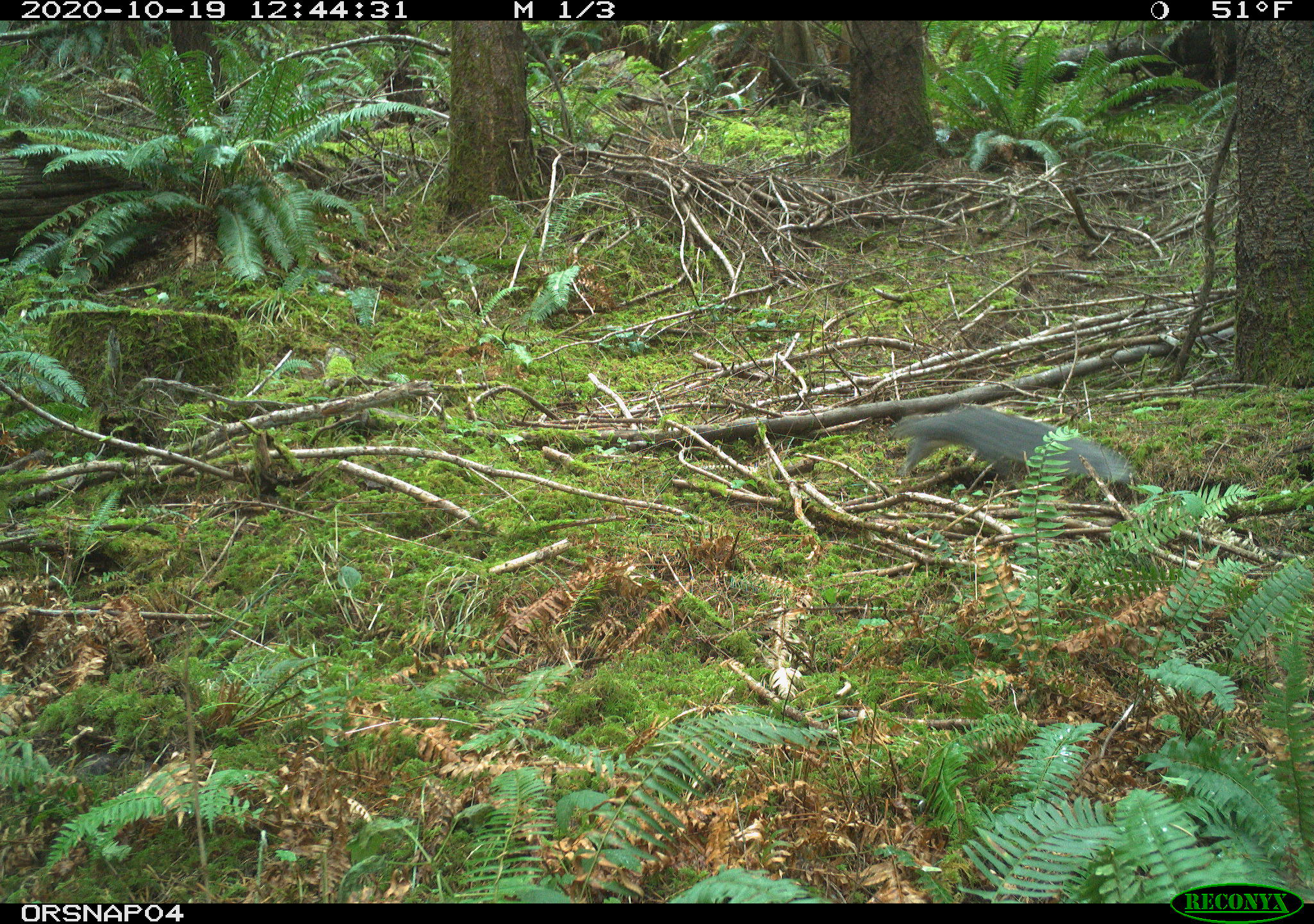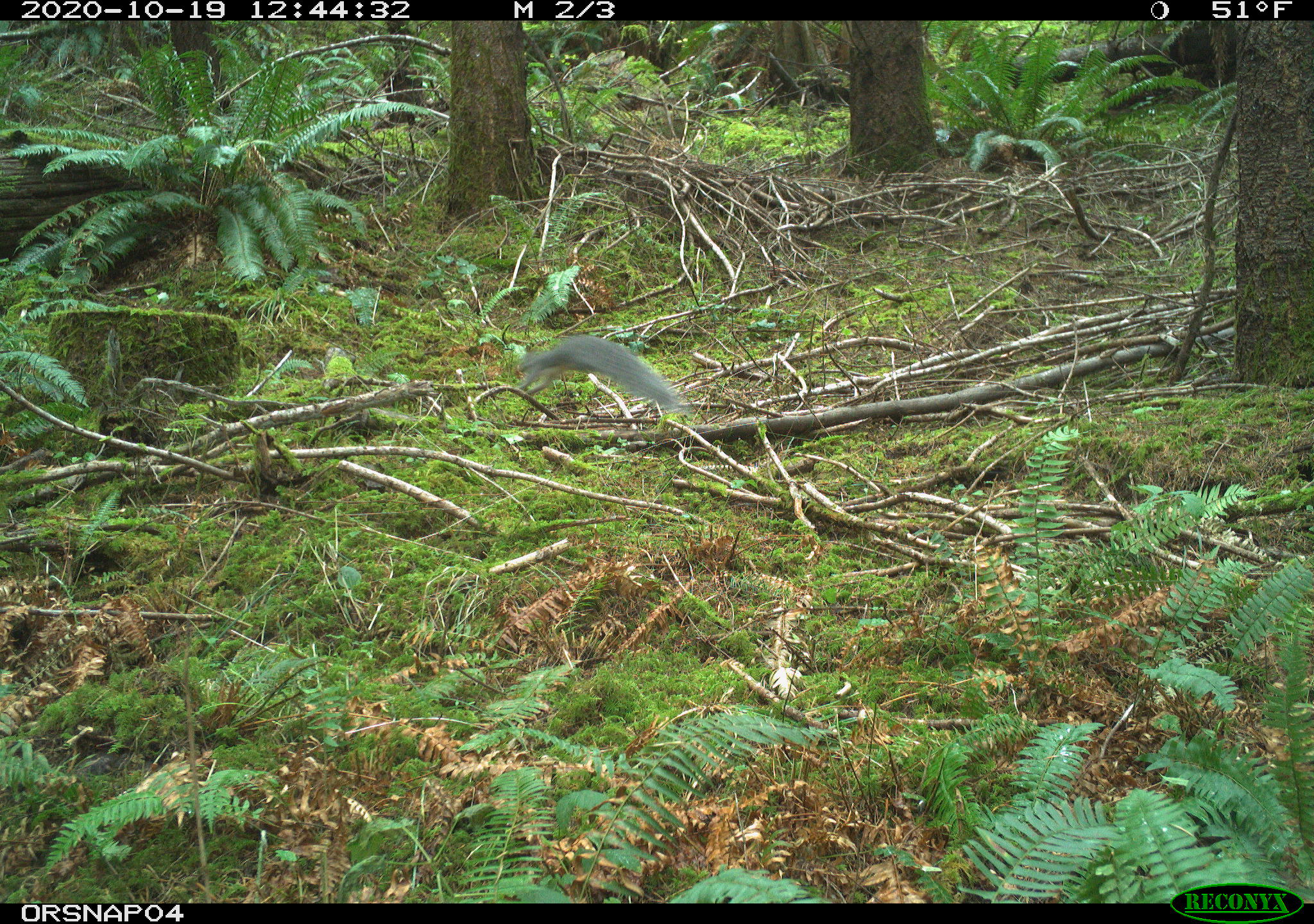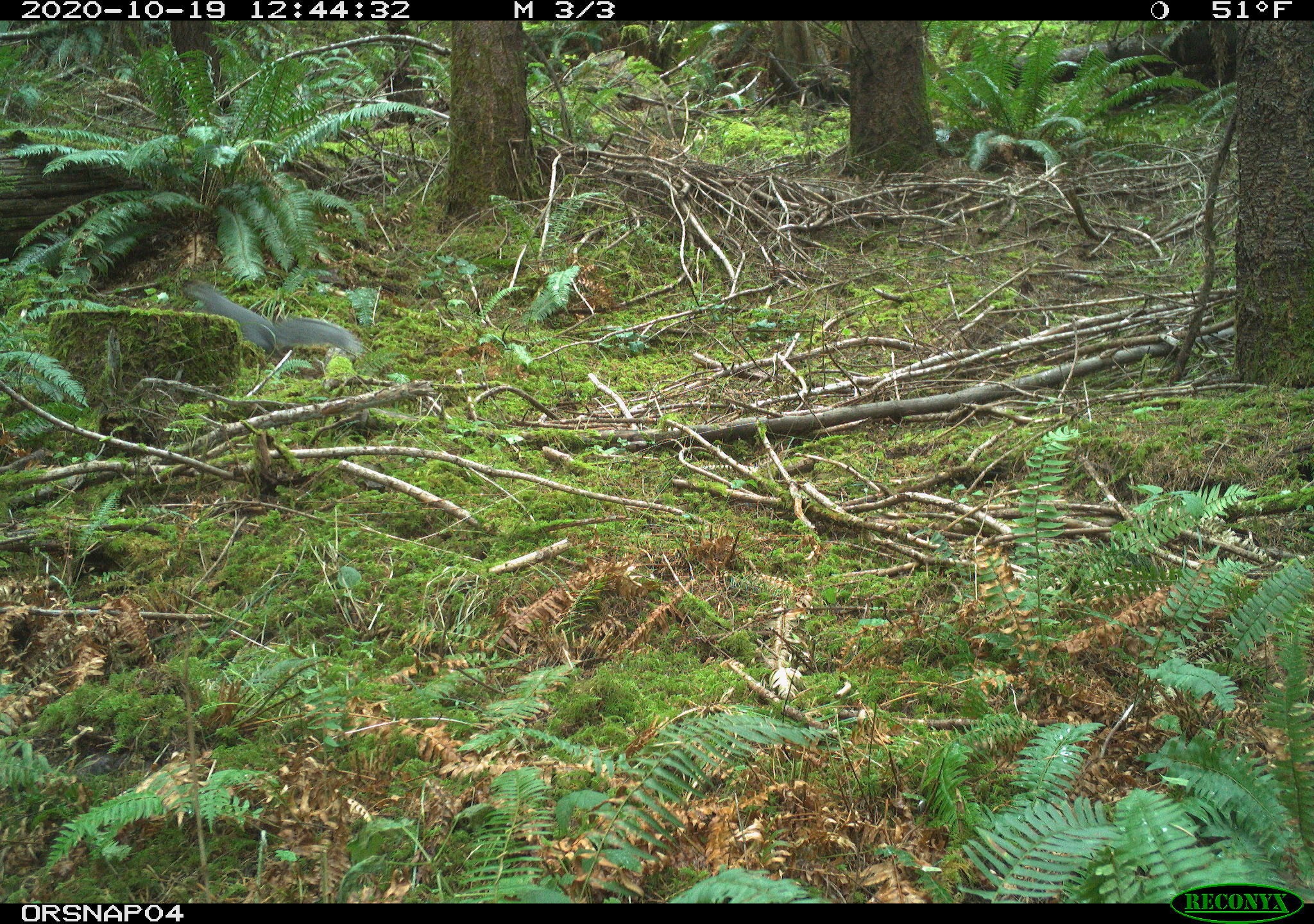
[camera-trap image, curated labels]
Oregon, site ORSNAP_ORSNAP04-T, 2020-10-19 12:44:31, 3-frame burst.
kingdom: Animalia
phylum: Chordata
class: Mammalia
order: Rodentia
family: Sciuridae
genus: Sciurus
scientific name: Sciurus griseus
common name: western gray squirrel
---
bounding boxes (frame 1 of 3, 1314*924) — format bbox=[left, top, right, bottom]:
western gray squirrel: bbox=[882, 404, 1130, 495]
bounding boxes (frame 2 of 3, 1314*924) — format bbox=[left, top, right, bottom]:
western gray squirrel: bbox=[507, 331, 679, 409]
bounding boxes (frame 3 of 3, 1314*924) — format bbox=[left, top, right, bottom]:
western gray squirrel: bbox=[185, 279, 363, 362]